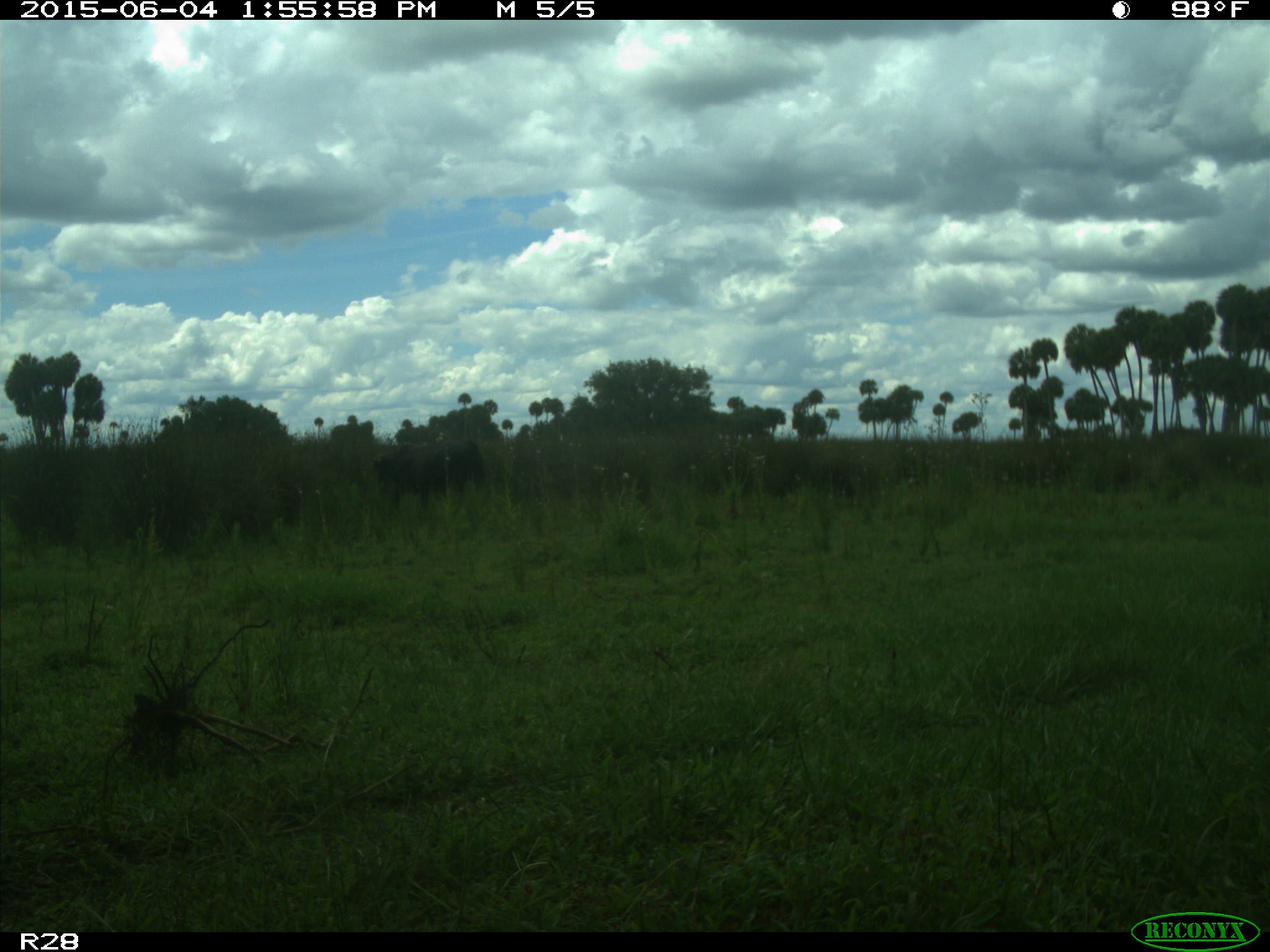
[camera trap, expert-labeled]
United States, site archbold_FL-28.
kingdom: Animalia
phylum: Chordata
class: Mammalia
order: Artiodactyla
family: Bovidae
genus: Bos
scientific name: Bos taurus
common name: domestic cow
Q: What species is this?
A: Bos taurus (domestic cow).